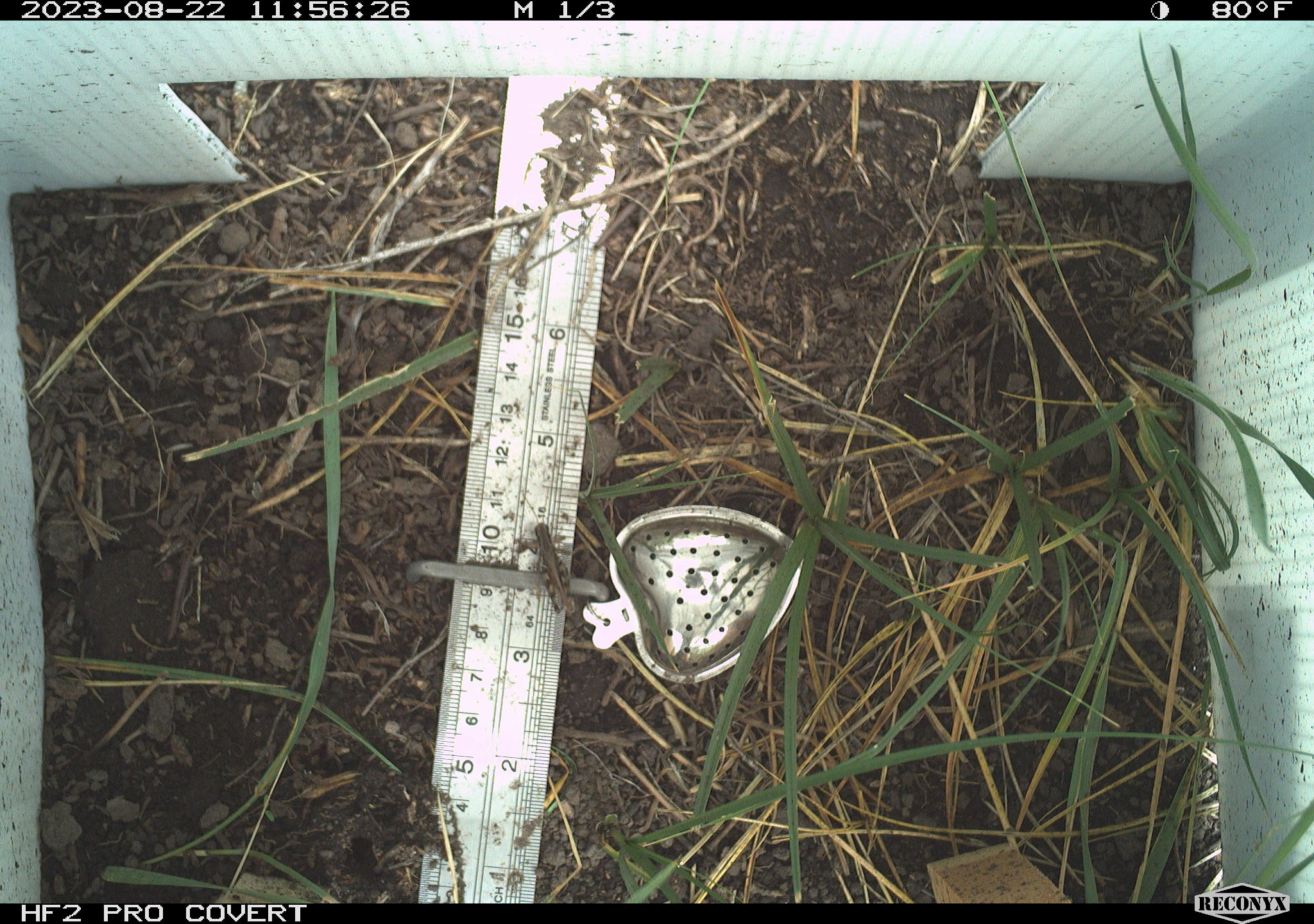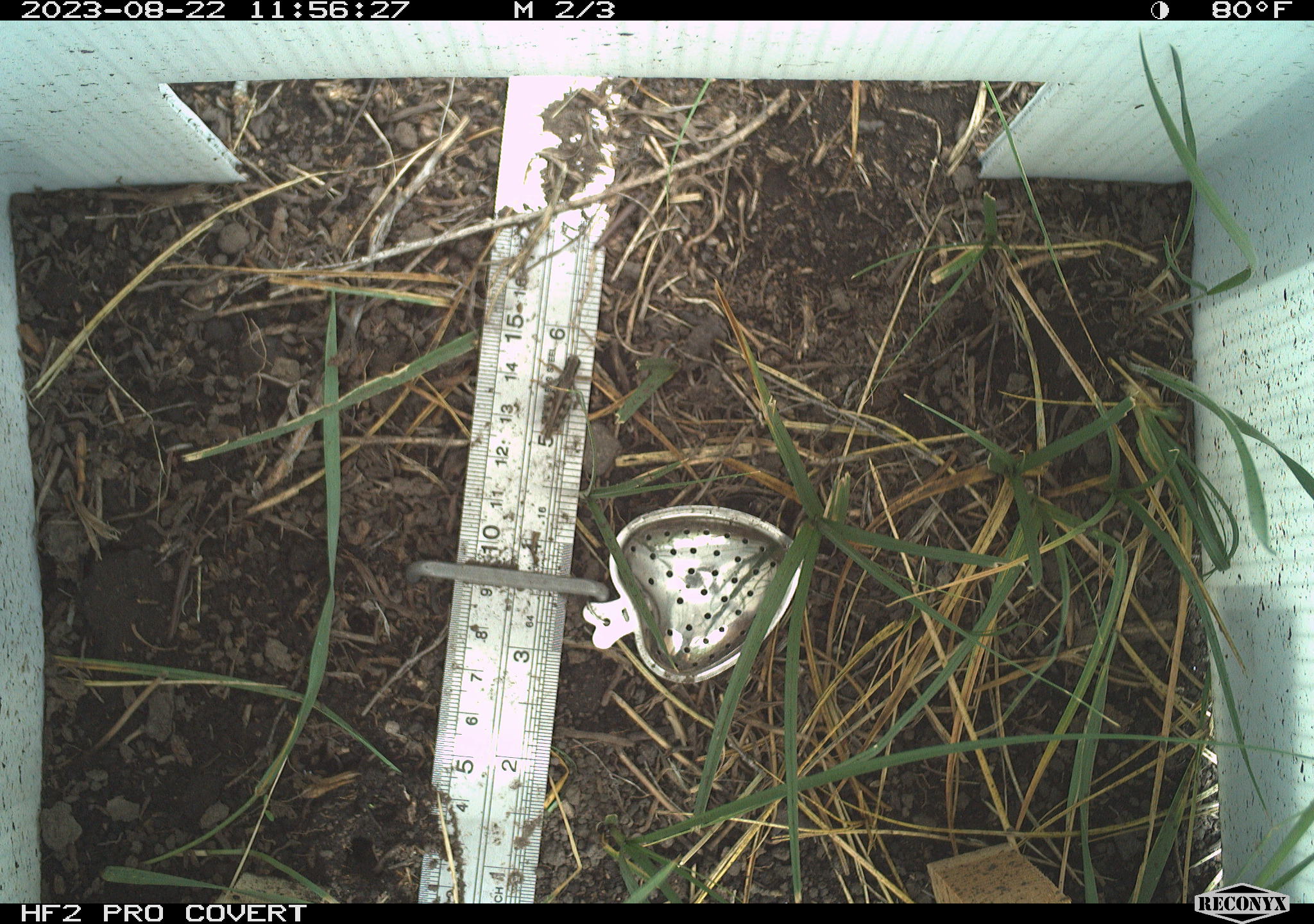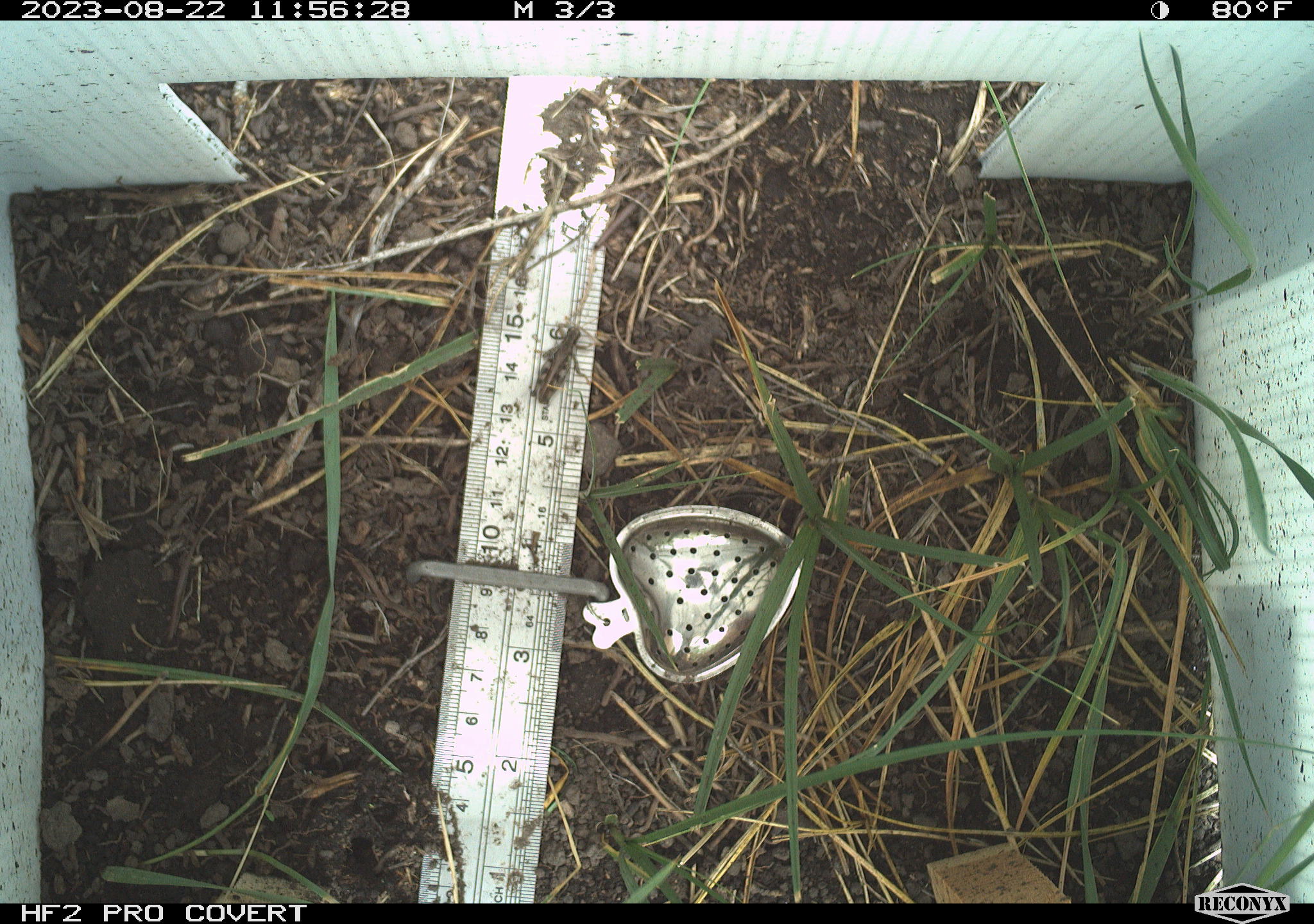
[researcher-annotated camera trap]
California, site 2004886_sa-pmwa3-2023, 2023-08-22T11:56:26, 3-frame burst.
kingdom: Animalia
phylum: Arthropoda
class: Insecta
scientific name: Insecta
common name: insect